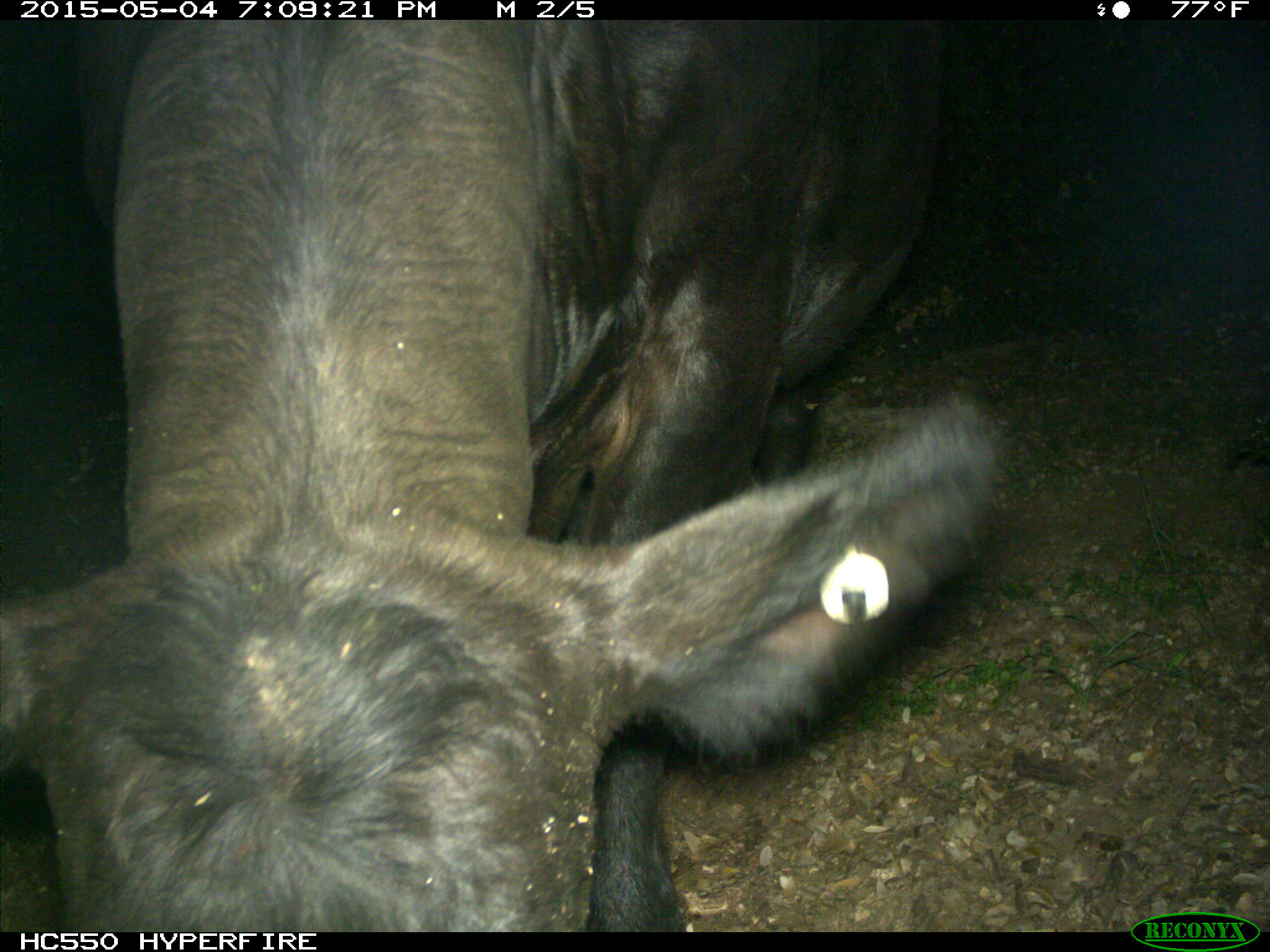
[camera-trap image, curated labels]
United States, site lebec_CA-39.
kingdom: Animalia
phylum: Chordata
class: Mammalia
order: Artiodactyla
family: Bovidae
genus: Bos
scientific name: Bos taurus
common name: domestic cow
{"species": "Bos taurus (domestic cow)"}